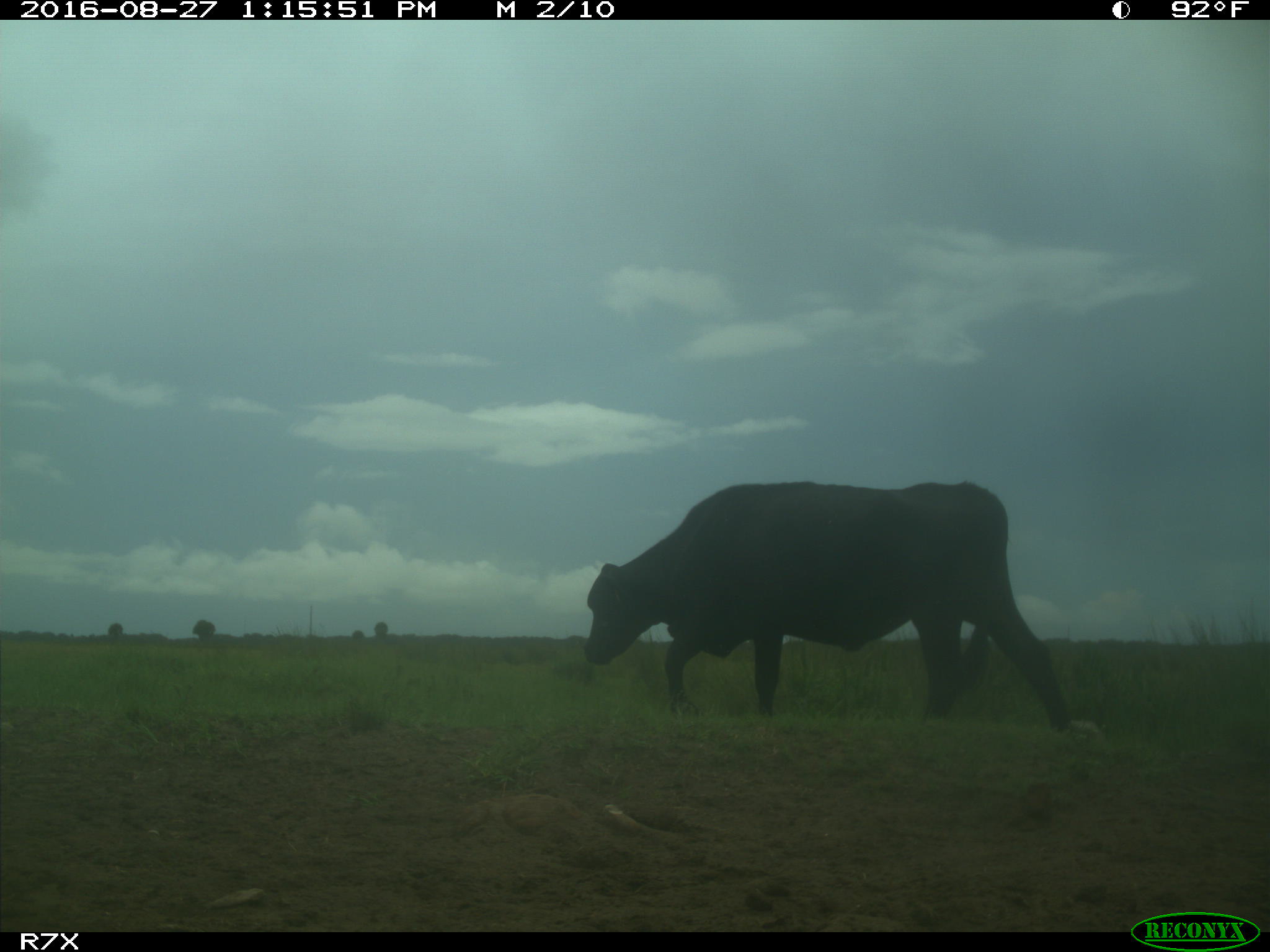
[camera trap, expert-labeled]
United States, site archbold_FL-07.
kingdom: Animalia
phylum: Chordata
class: Mammalia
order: Artiodactyla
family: Bovidae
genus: Bos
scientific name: Bos taurus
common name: domestic cow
Bos taurus (domestic cow).